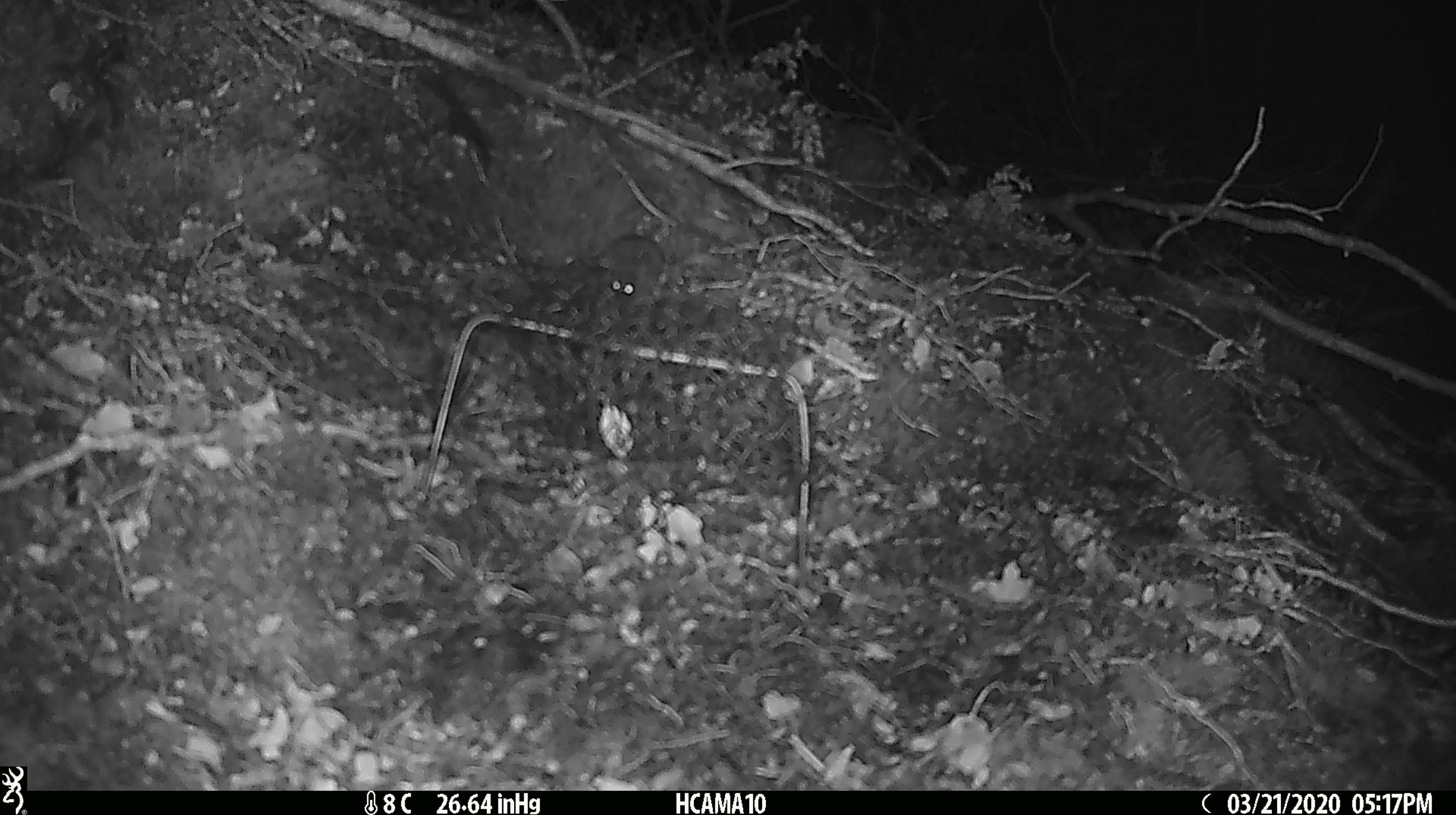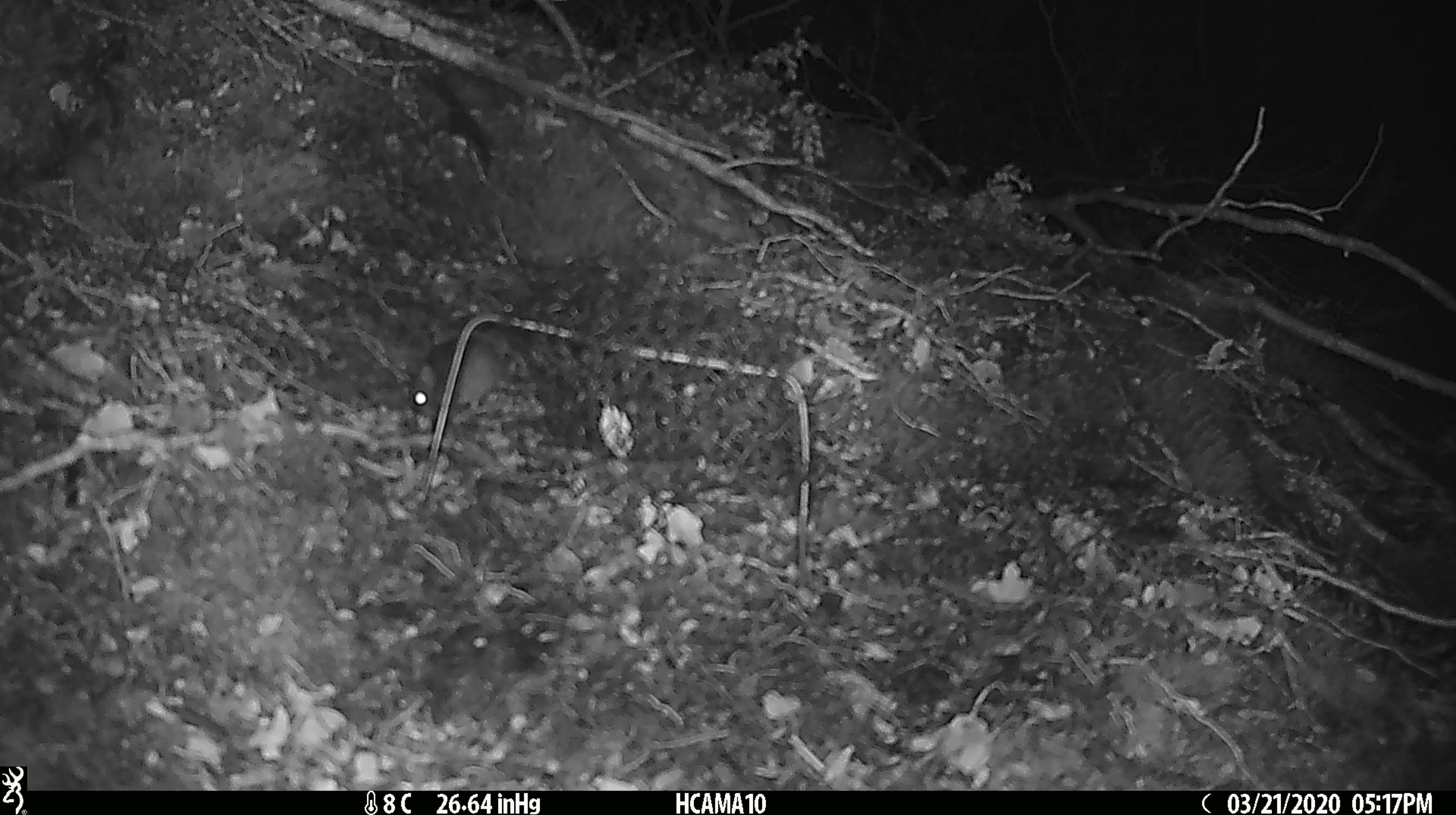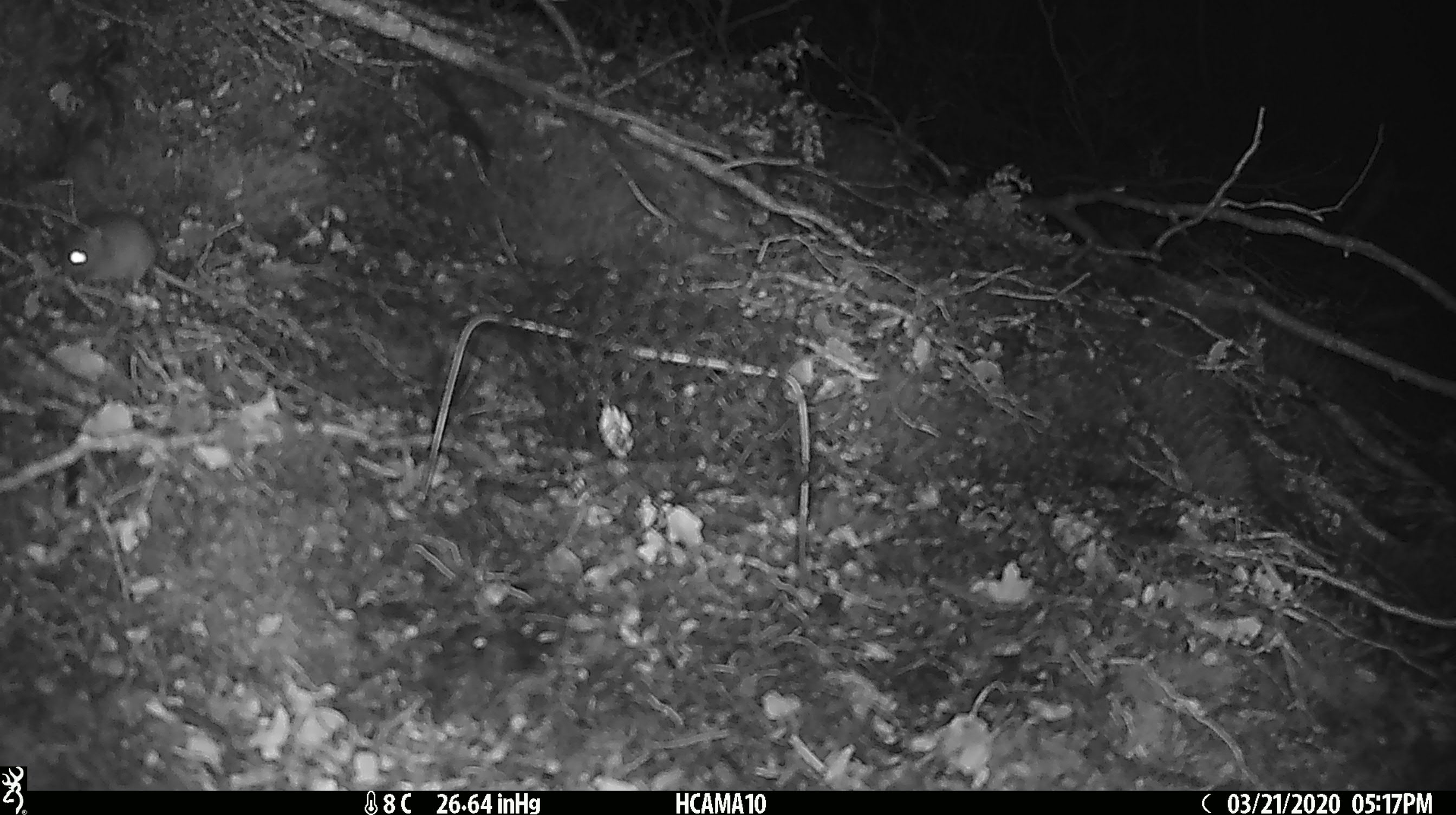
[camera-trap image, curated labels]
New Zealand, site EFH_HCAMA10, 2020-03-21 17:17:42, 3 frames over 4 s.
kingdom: Animalia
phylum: Chordata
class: Mammalia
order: Rodentia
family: Muridae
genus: Mus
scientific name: Mus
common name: mouse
Mouse (Mus).